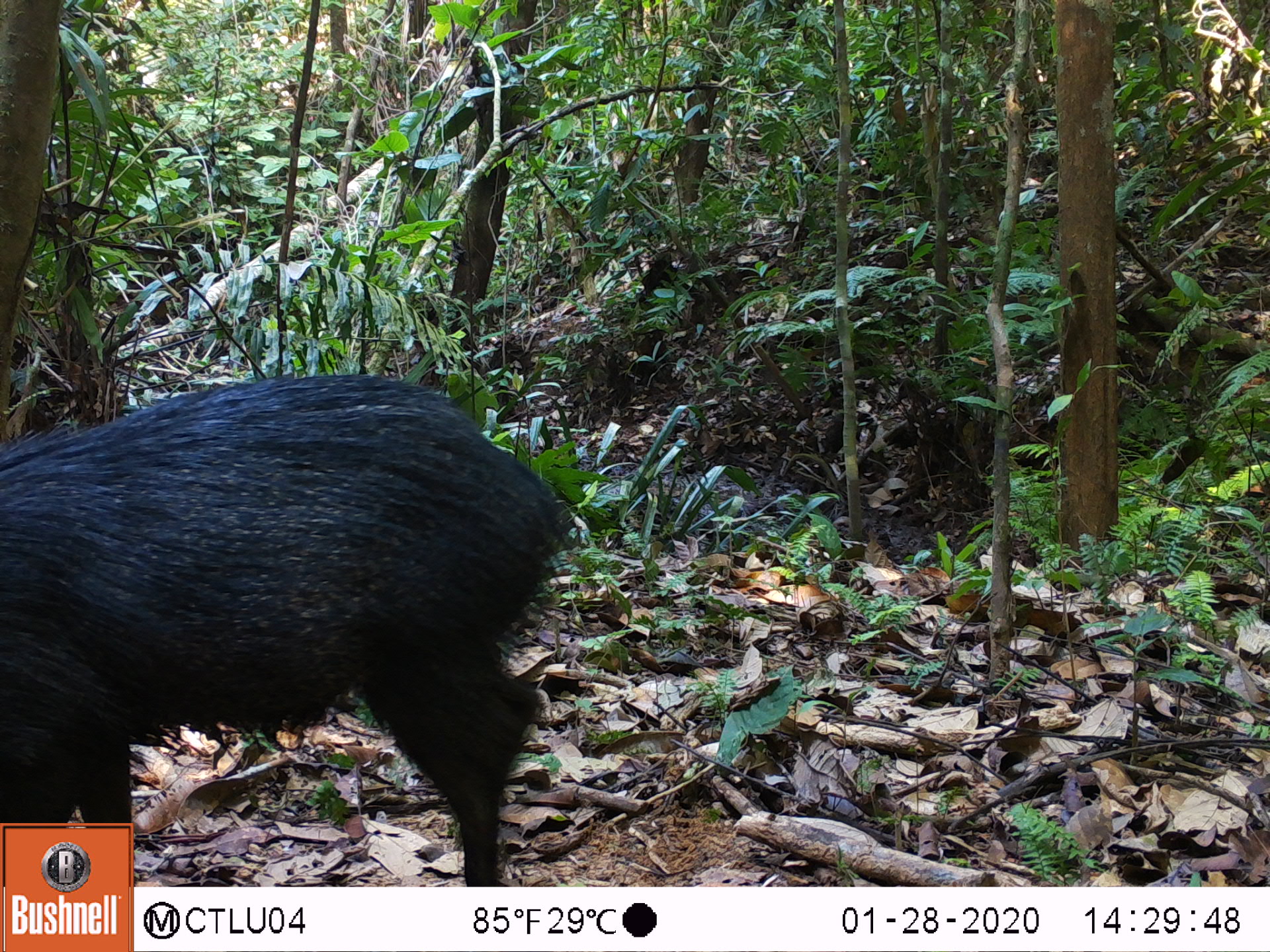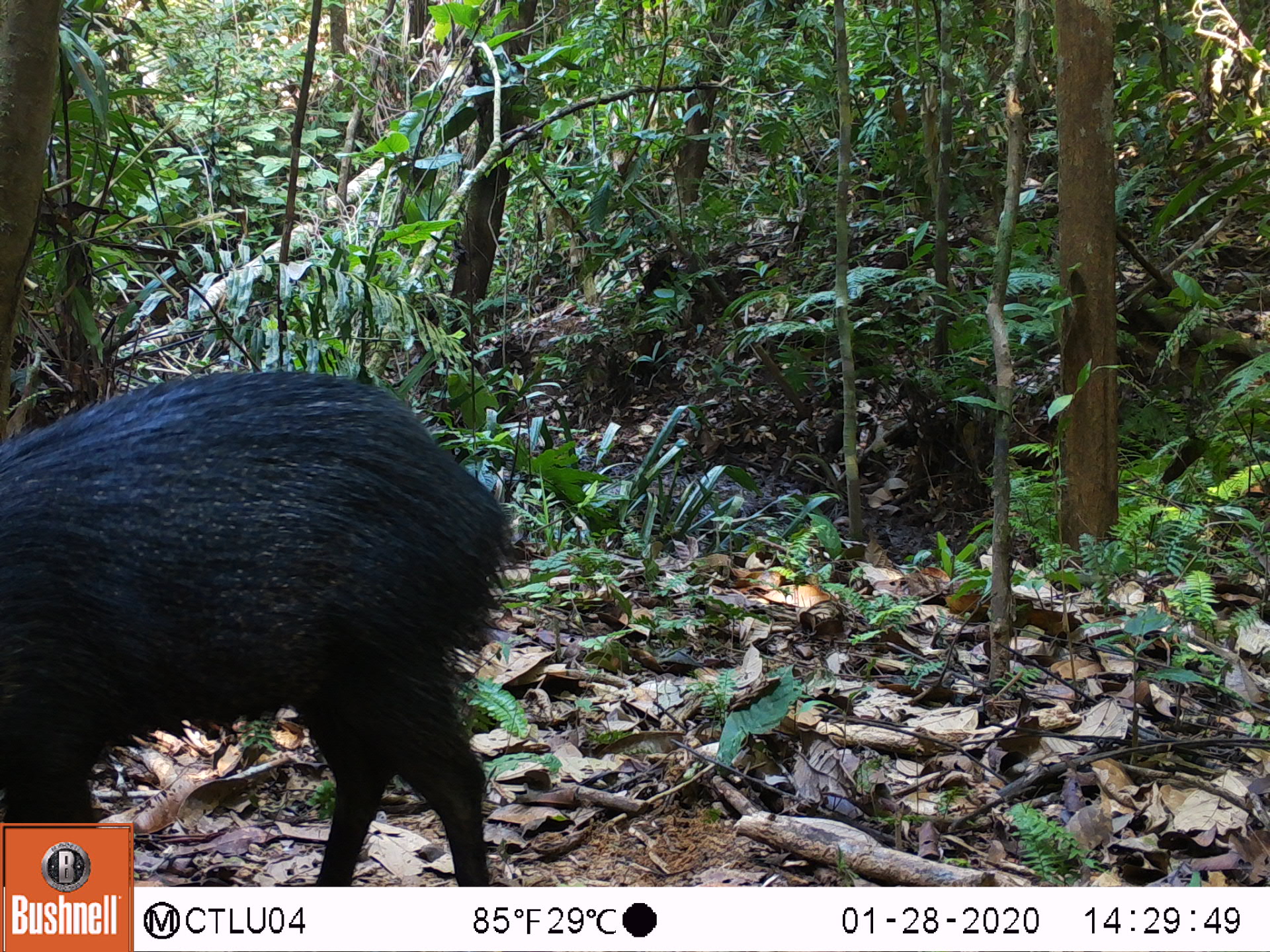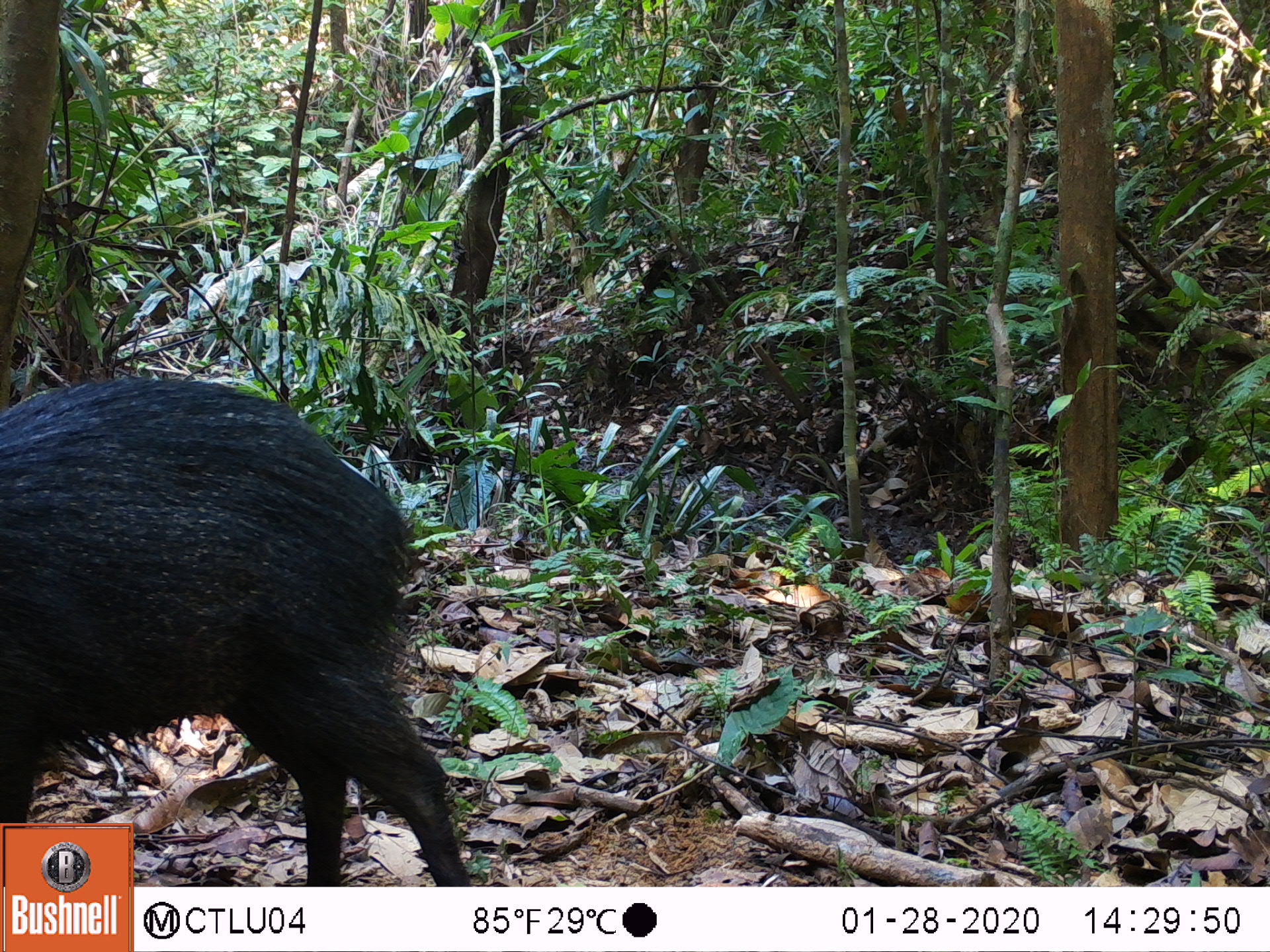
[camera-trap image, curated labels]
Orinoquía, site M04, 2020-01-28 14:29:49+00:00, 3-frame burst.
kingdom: Animalia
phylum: Chordata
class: Mammalia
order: Artiodactyla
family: Tayassuidae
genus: Pecari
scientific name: Pecari tajacu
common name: collared peccary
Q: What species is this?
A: Collared peccary (Pecari tajacu).